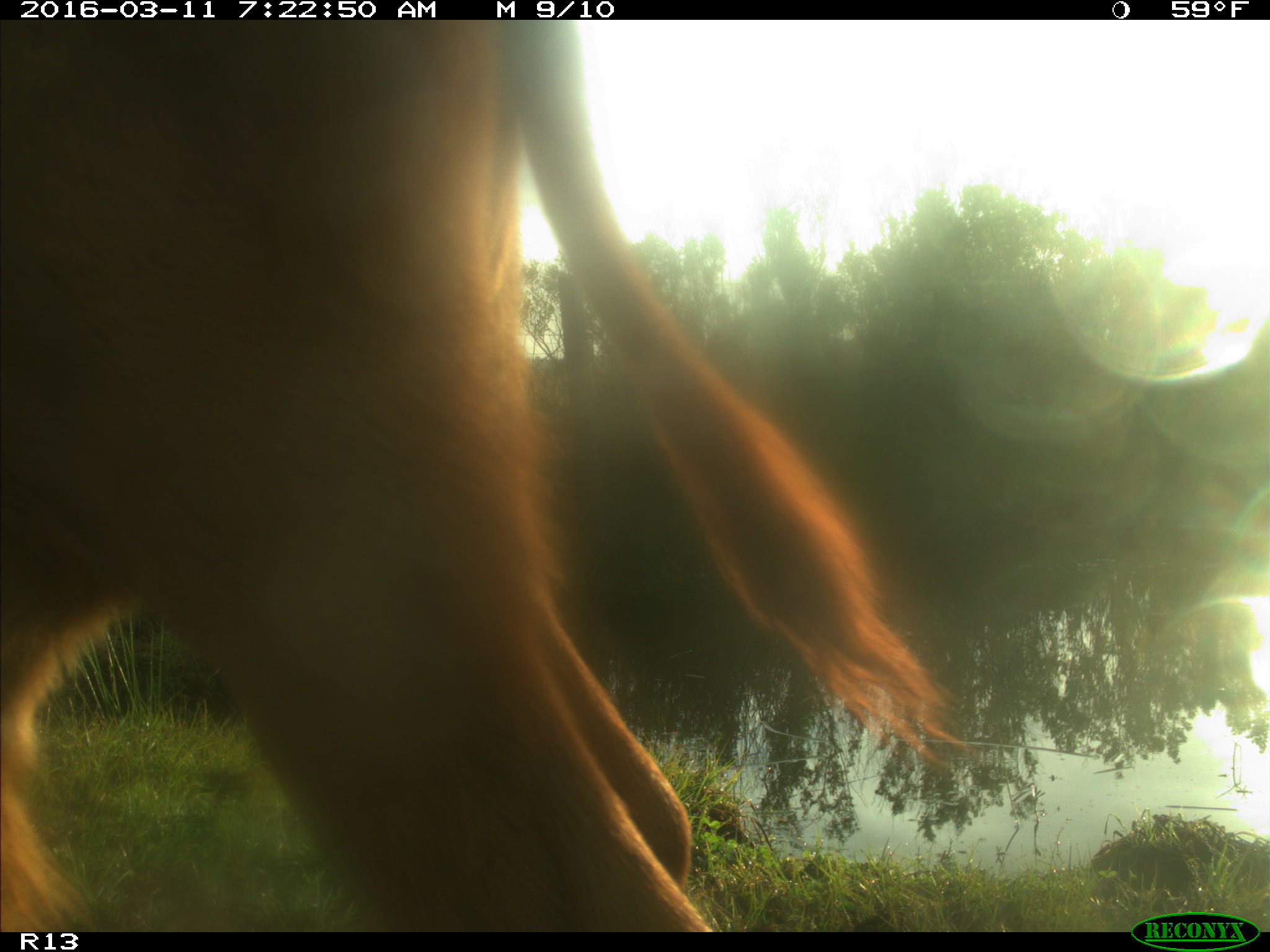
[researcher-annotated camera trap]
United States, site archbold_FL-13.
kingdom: Animalia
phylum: Chordata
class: Mammalia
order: Artiodactyla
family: Bovidae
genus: Bos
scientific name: Bos taurus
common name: domestic cow